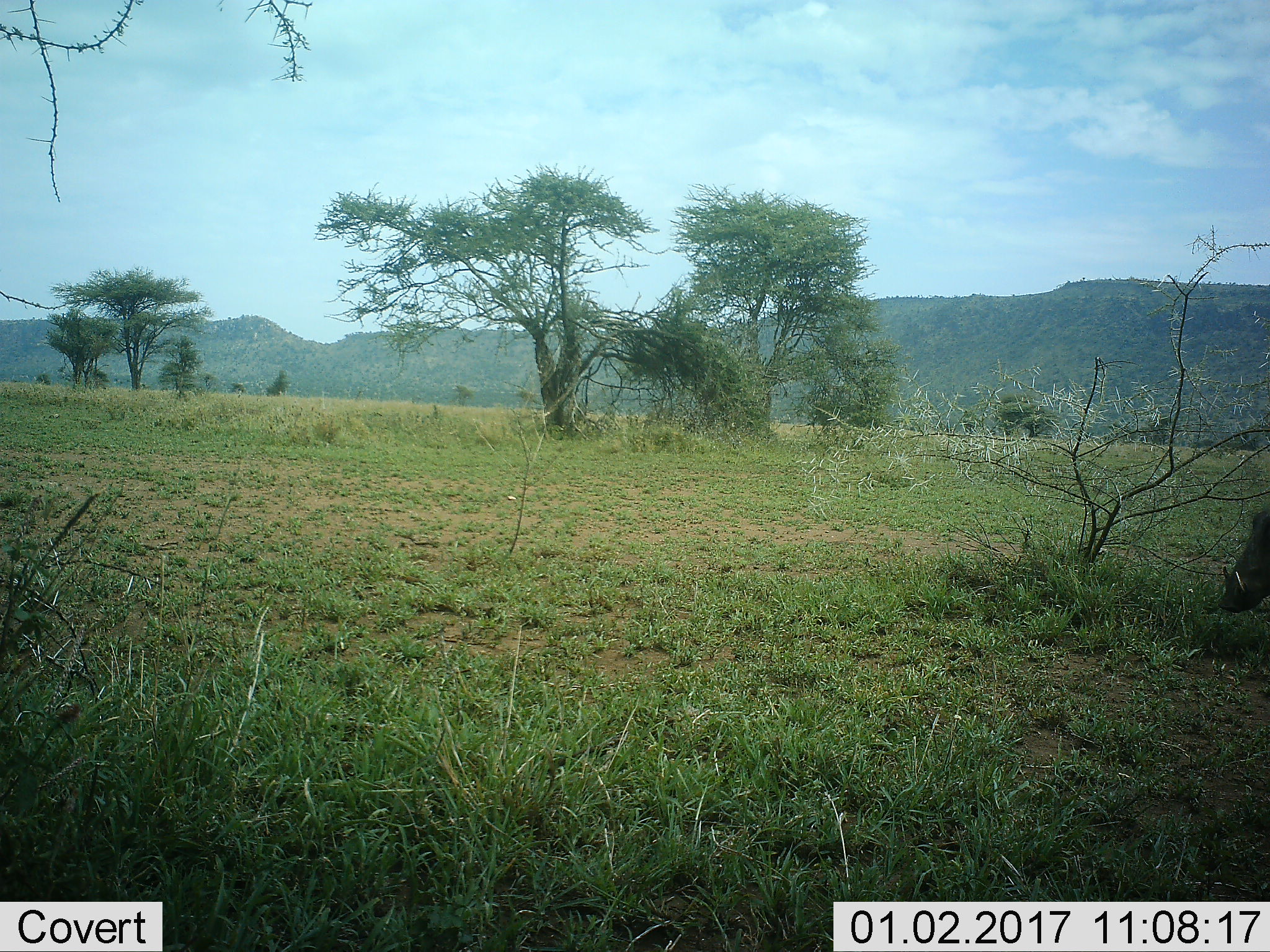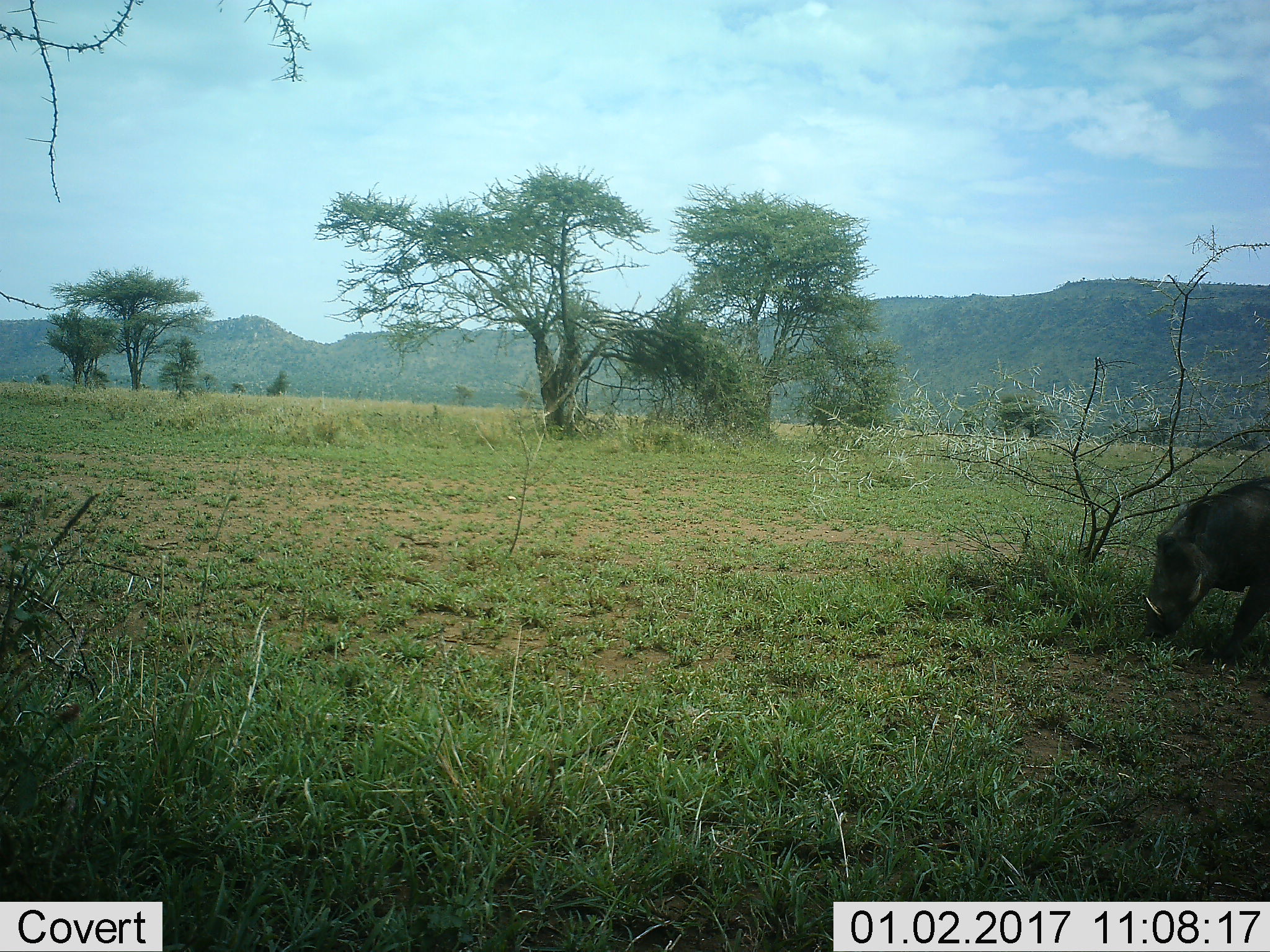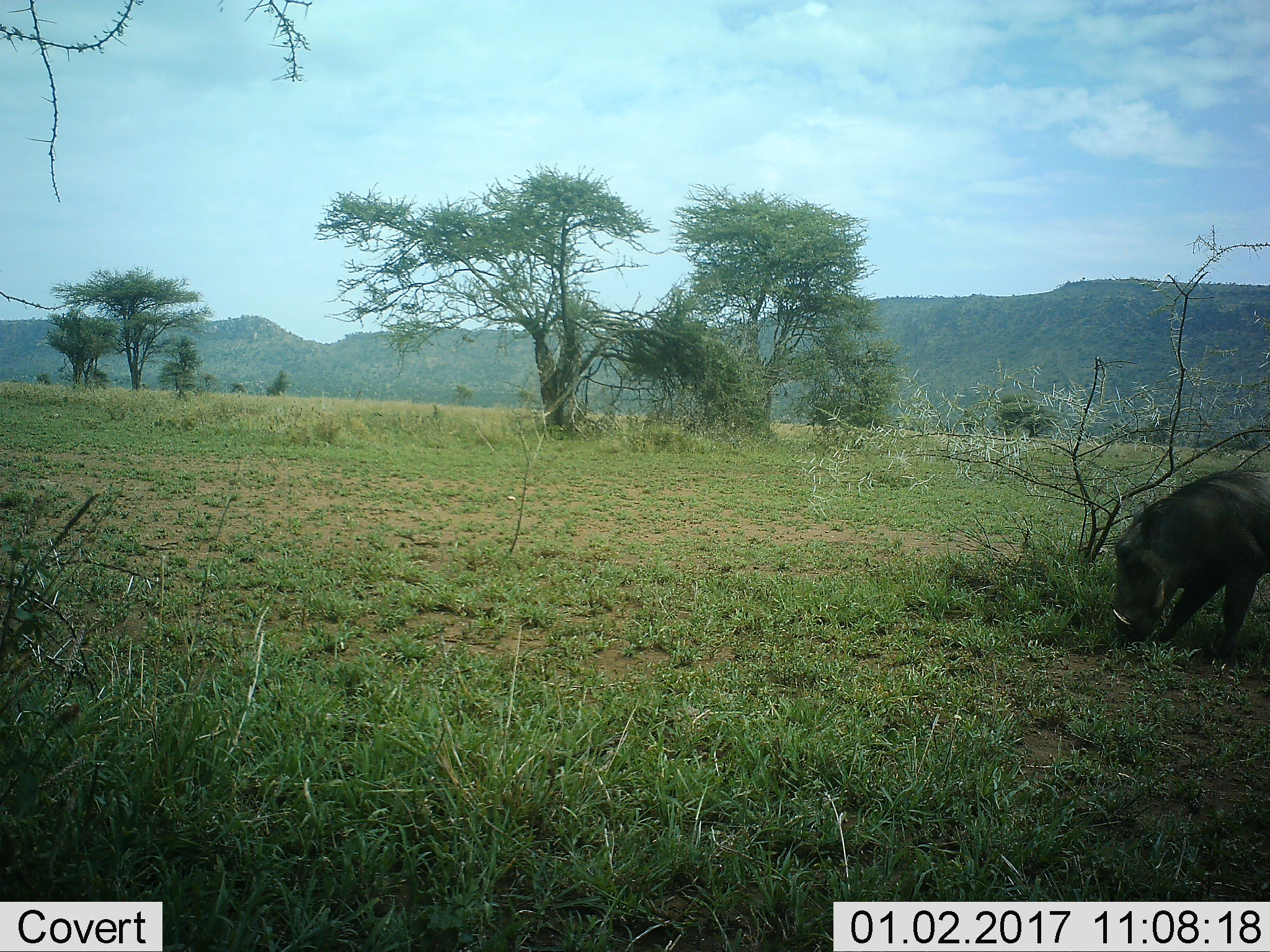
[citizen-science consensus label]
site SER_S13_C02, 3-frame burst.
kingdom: Animalia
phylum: Chordata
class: Mammalia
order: Artiodactyla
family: Suidae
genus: Phacochoerus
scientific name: Phacochoerus africanus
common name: warthog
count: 1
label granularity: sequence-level